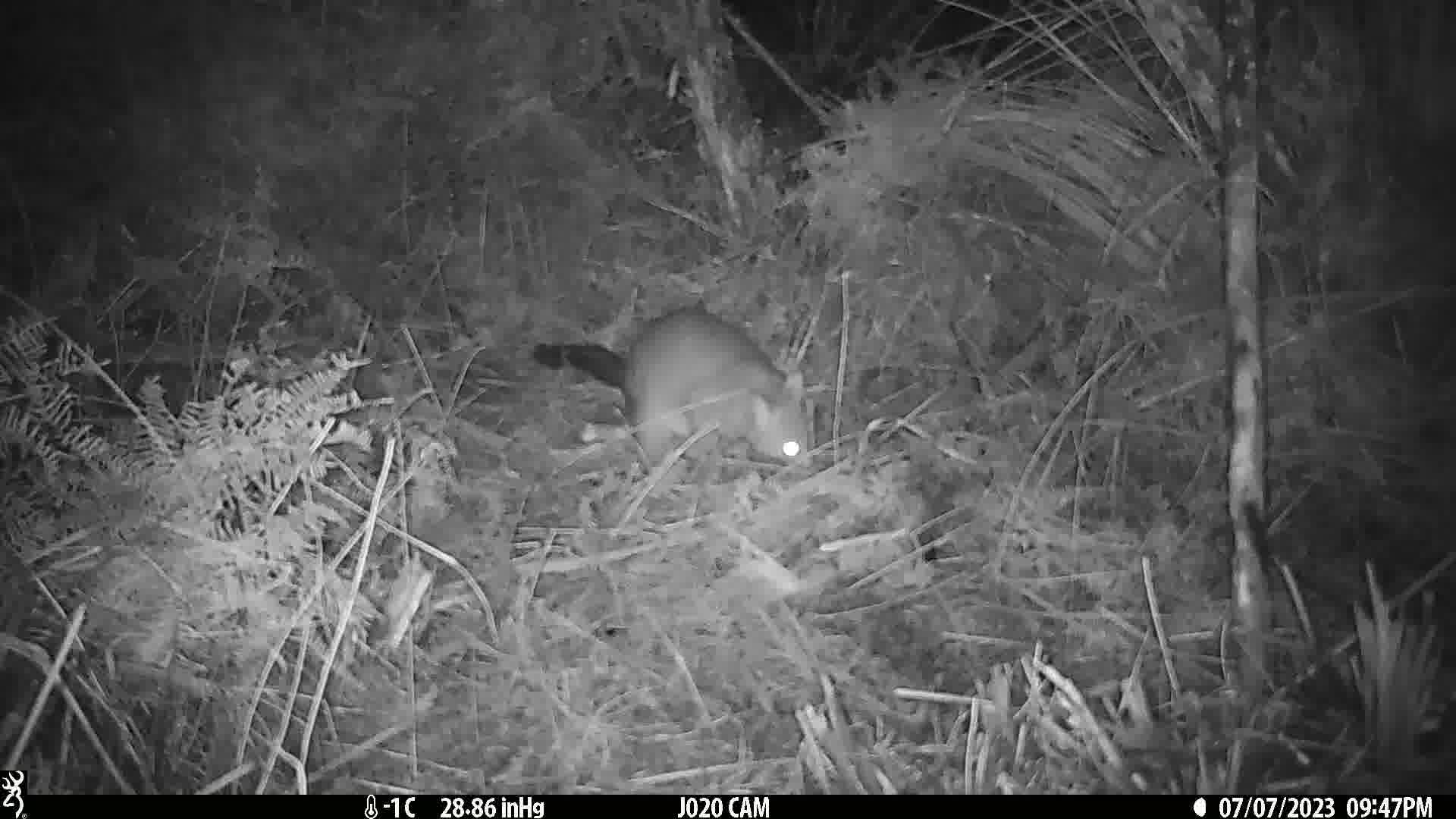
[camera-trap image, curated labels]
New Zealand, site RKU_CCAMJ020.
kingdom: Animalia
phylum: Chordata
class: Mammalia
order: Diprotodontia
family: Phalangeridae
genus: Trichosurus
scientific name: Trichosurus vulpecula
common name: common brushtail possum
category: possum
Possum (common brushtail possum) (Trichosurus vulpecula).